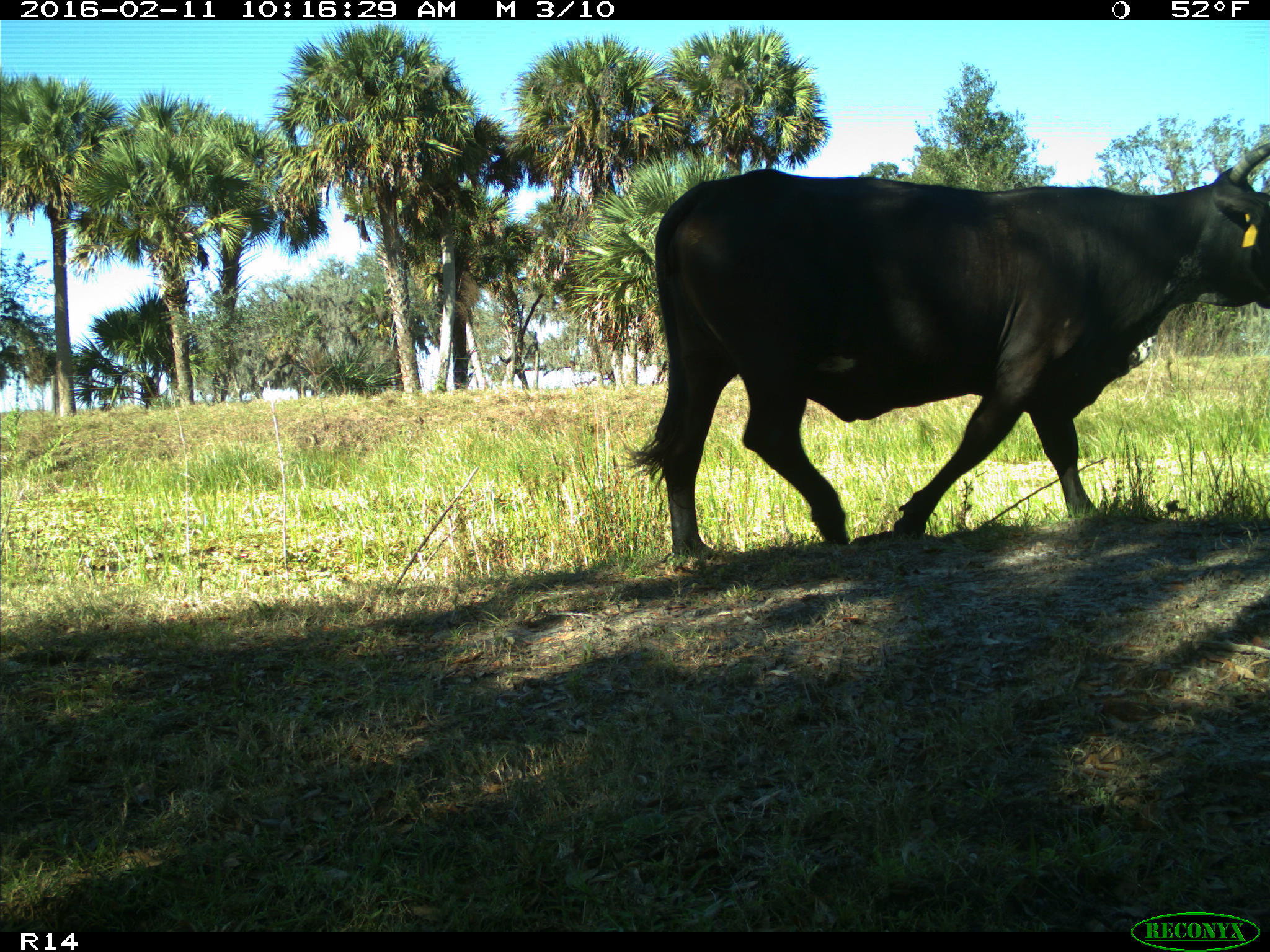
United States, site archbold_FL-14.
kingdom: Animalia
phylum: Chordata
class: Mammalia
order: Artiodactyla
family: Bovidae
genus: Bos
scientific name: Bos taurus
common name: domestic cow